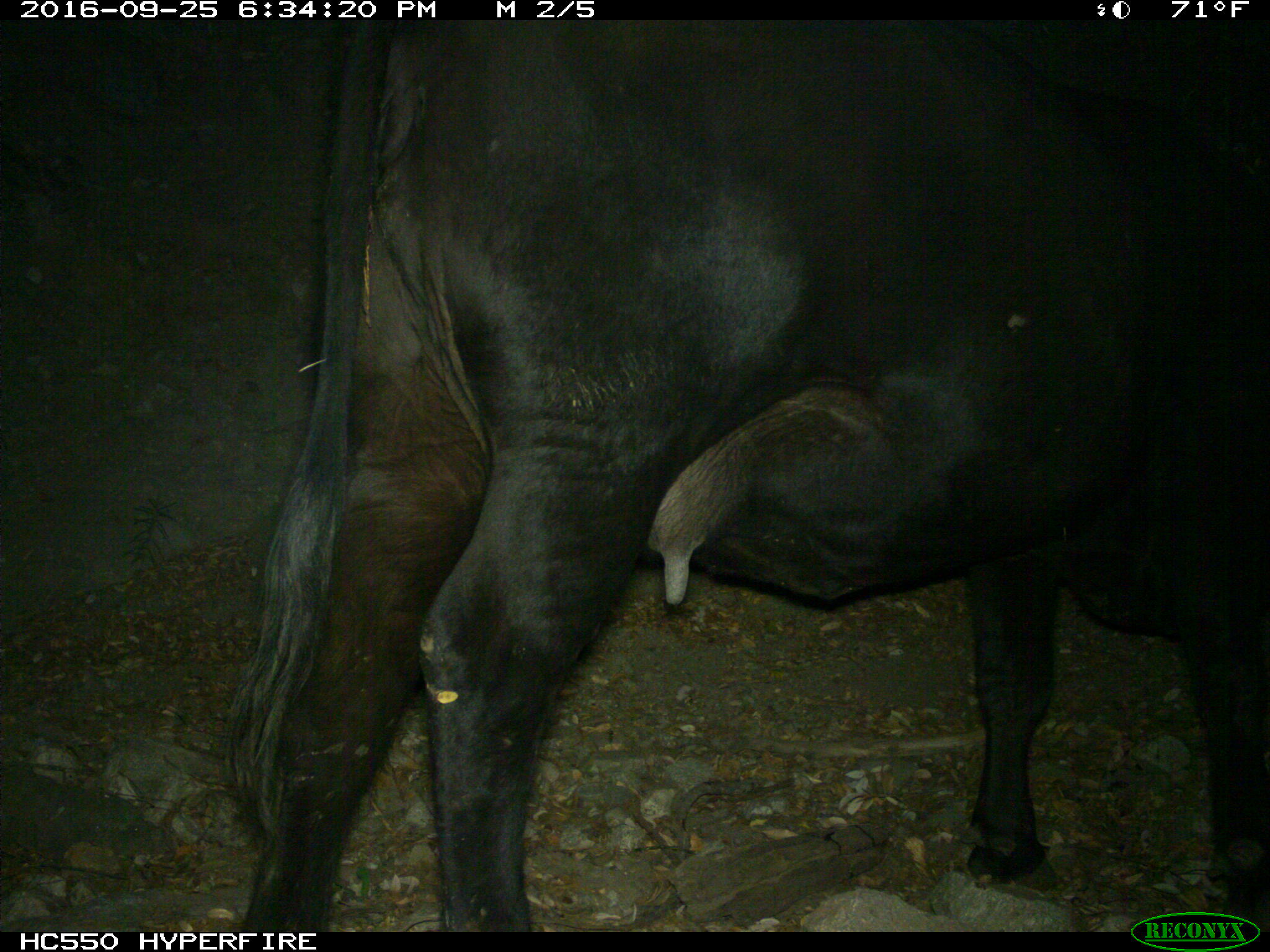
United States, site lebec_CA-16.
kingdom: Animalia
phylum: Chordata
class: Mammalia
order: Artiodactyla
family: Bovidae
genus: Bos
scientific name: Bos taurus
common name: domestic cow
Bos taurus (domestic cow).